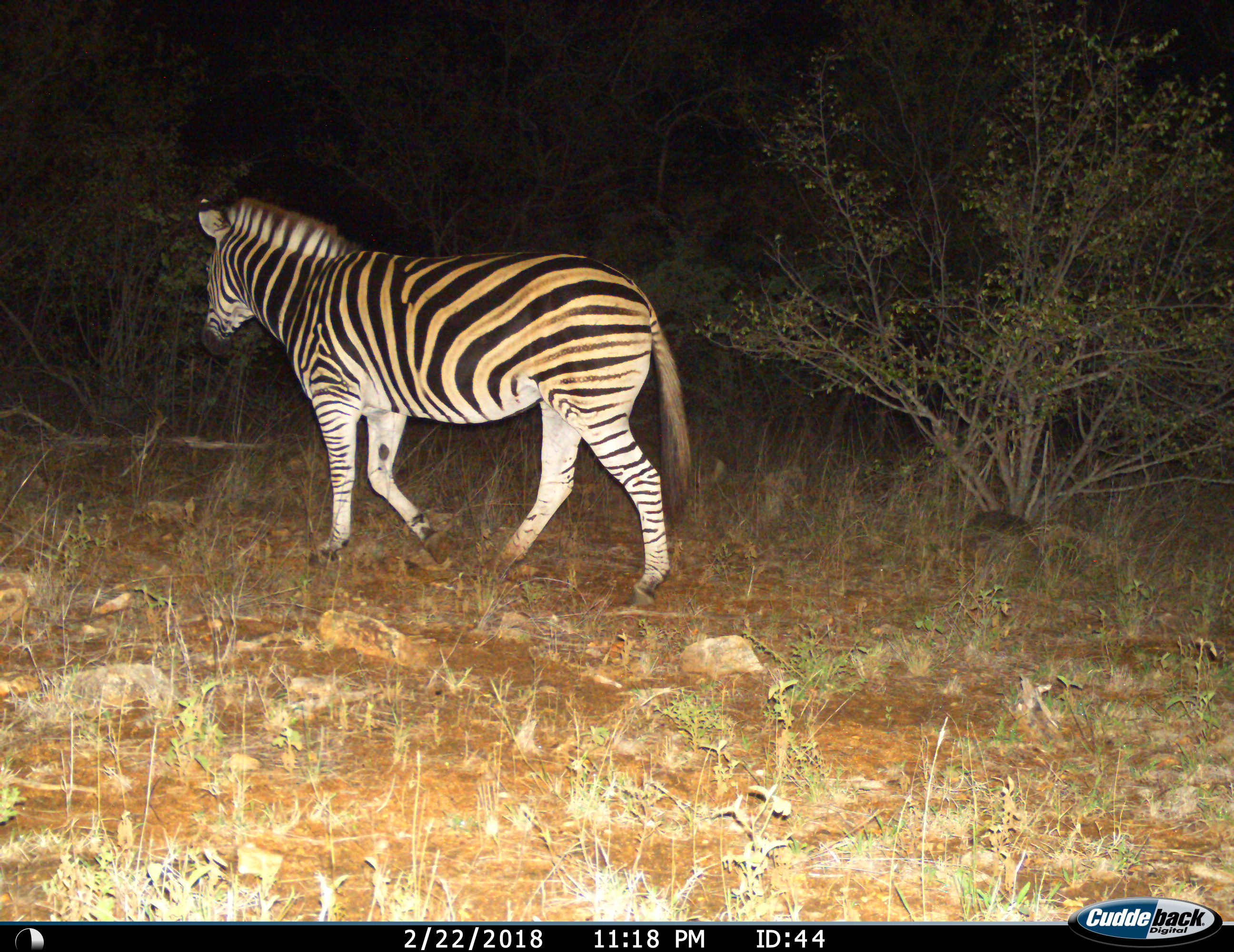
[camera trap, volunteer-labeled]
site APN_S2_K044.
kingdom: Animalia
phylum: Chordata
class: Mammalia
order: Perissodactyla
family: Equidae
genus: Equus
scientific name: Equus quagga burchellii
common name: burchell's zebra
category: zebraburchells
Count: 1.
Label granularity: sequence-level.